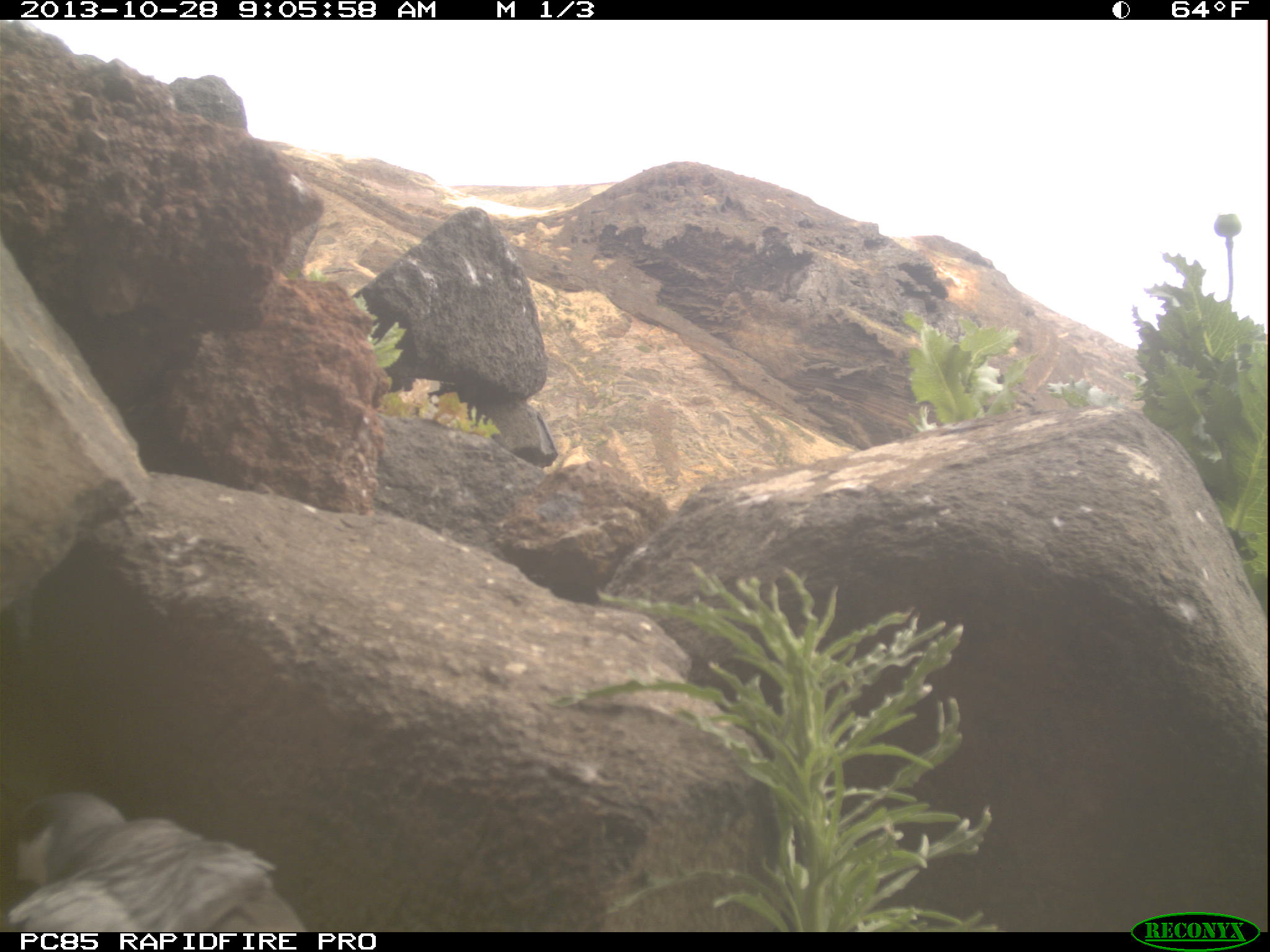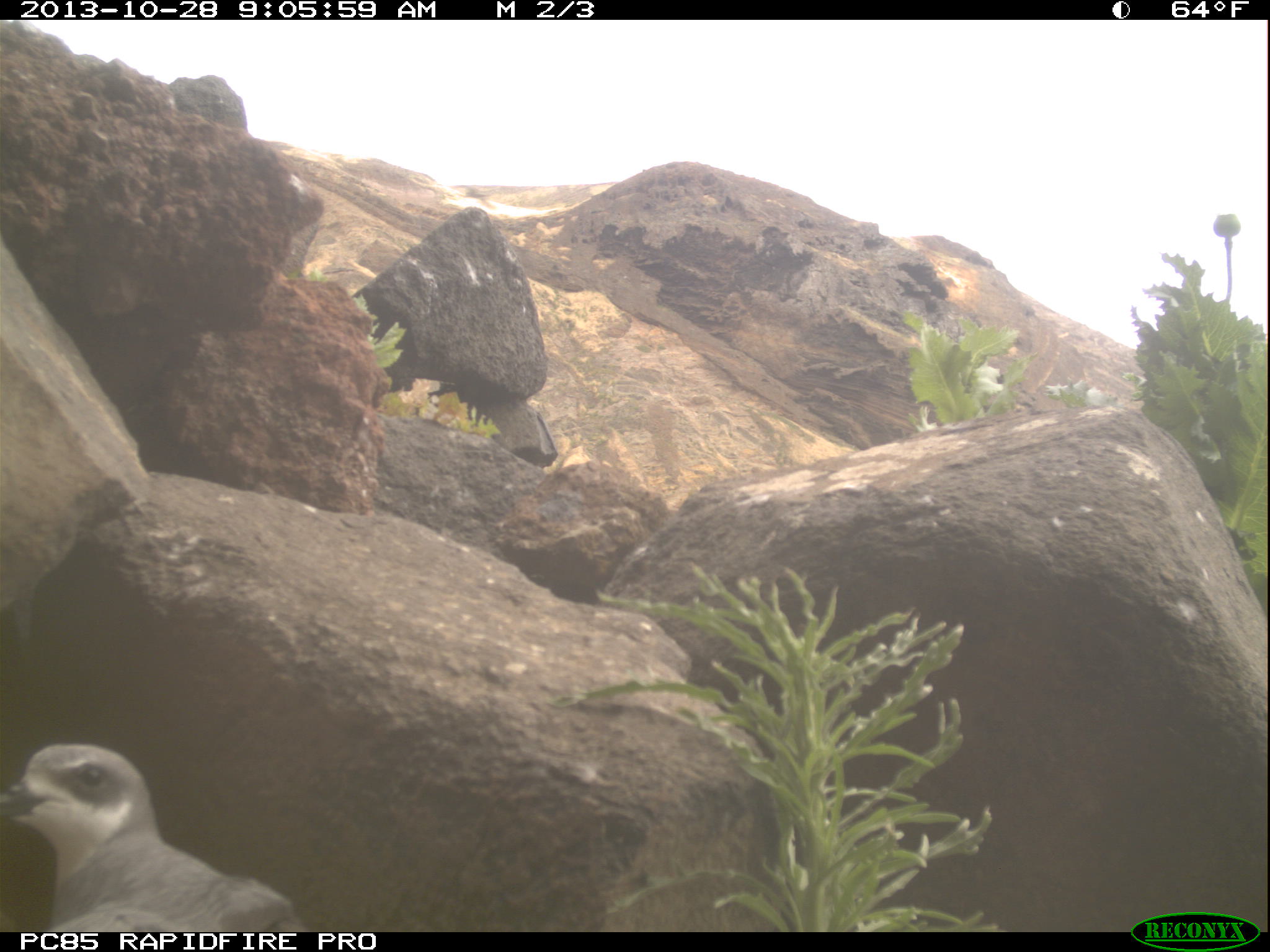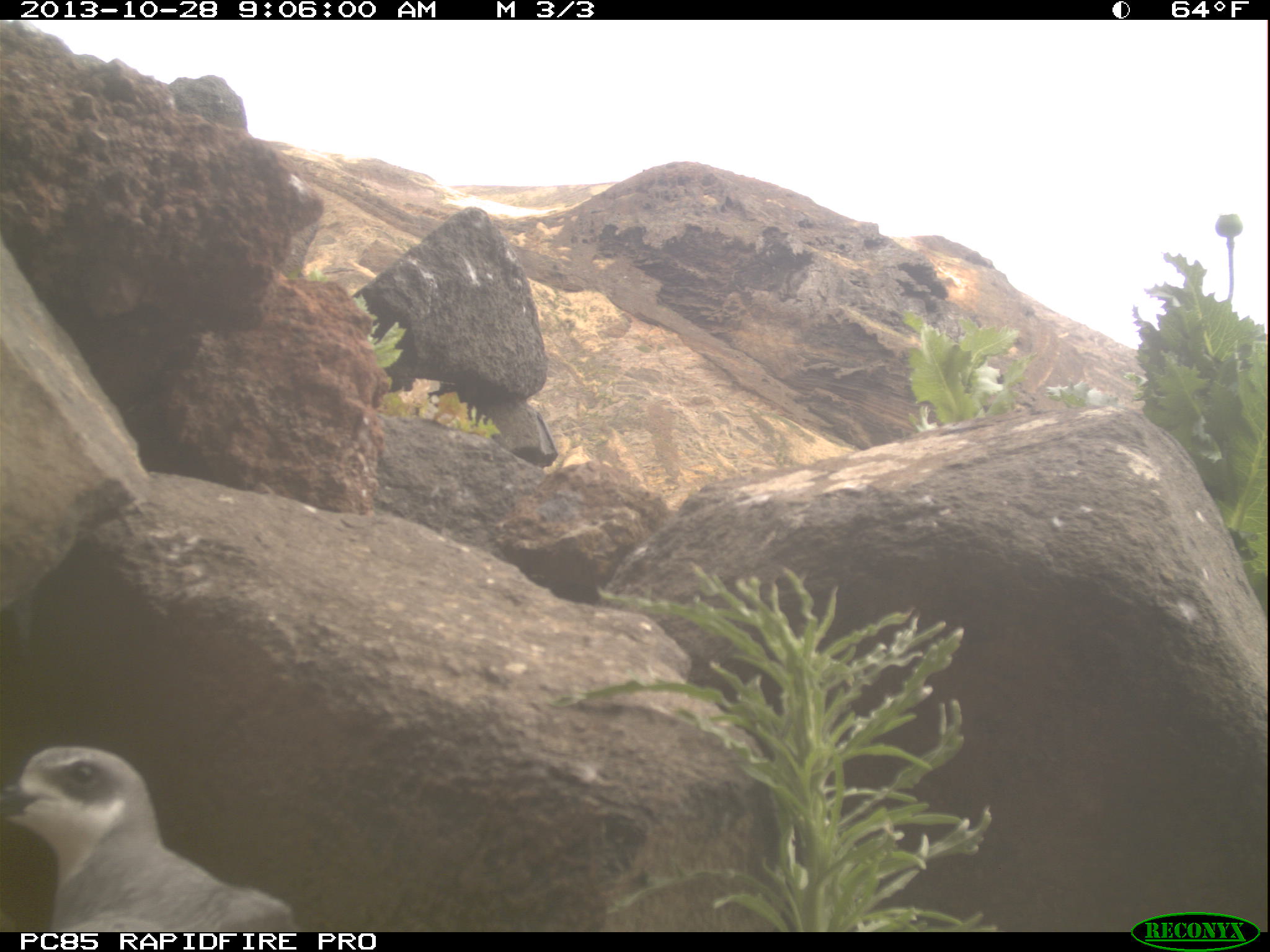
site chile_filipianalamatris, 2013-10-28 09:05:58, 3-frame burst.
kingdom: Animalia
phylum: Chordata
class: Aves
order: Procellariiformes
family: Procellariidae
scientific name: Procellariidae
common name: petrel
Petrel (Procellariidae).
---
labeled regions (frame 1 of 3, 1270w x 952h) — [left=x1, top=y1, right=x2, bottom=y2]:
petrel: [left=0, top=775, right=311, bottom=931]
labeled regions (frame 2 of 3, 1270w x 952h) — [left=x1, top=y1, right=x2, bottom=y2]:
petrel: [left=0, top=739, right=297, bottom=932]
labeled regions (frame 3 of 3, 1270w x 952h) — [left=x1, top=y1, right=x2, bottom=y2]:
petrel: [left=0, top=742, right=296, bottom=932]